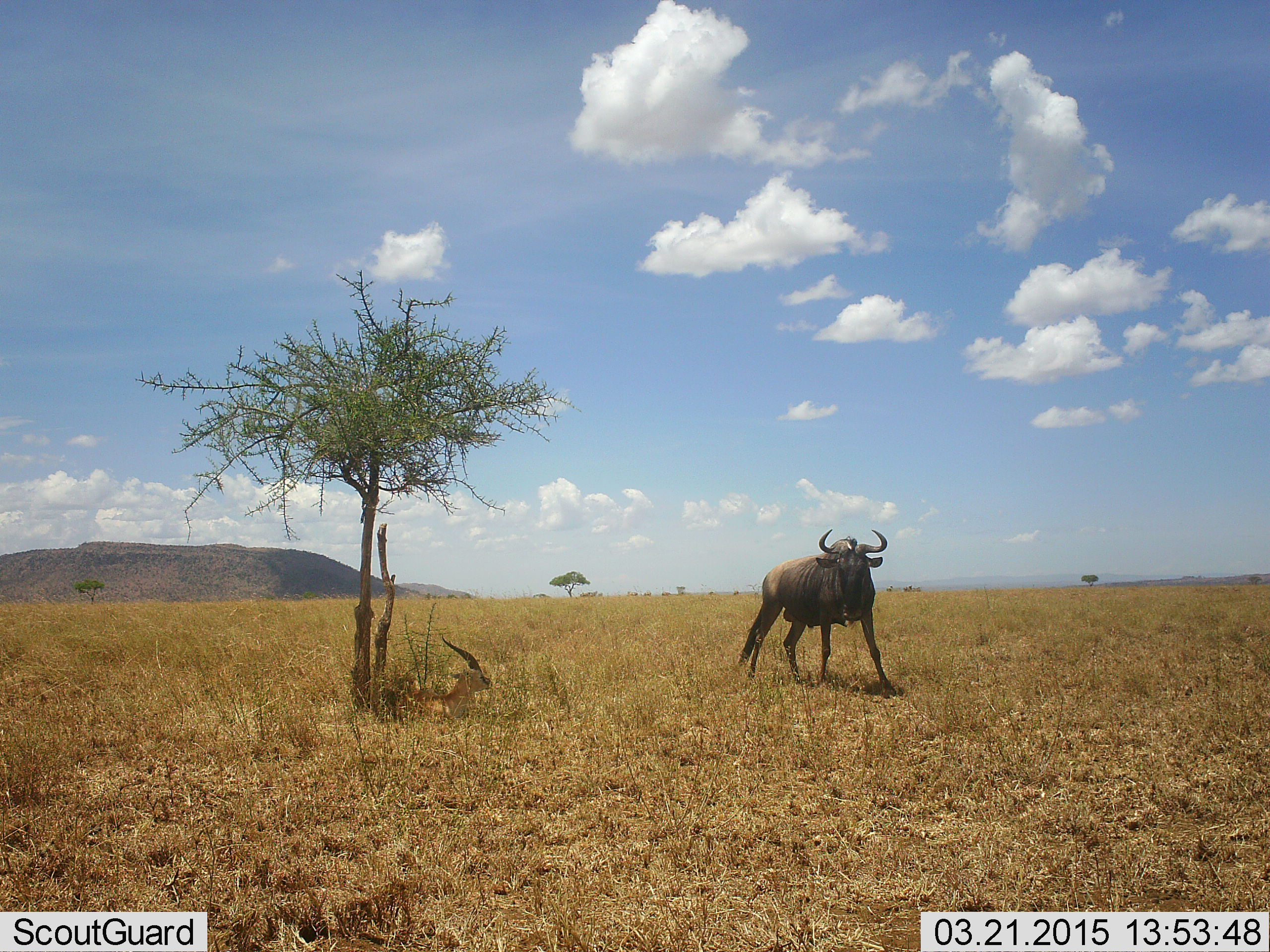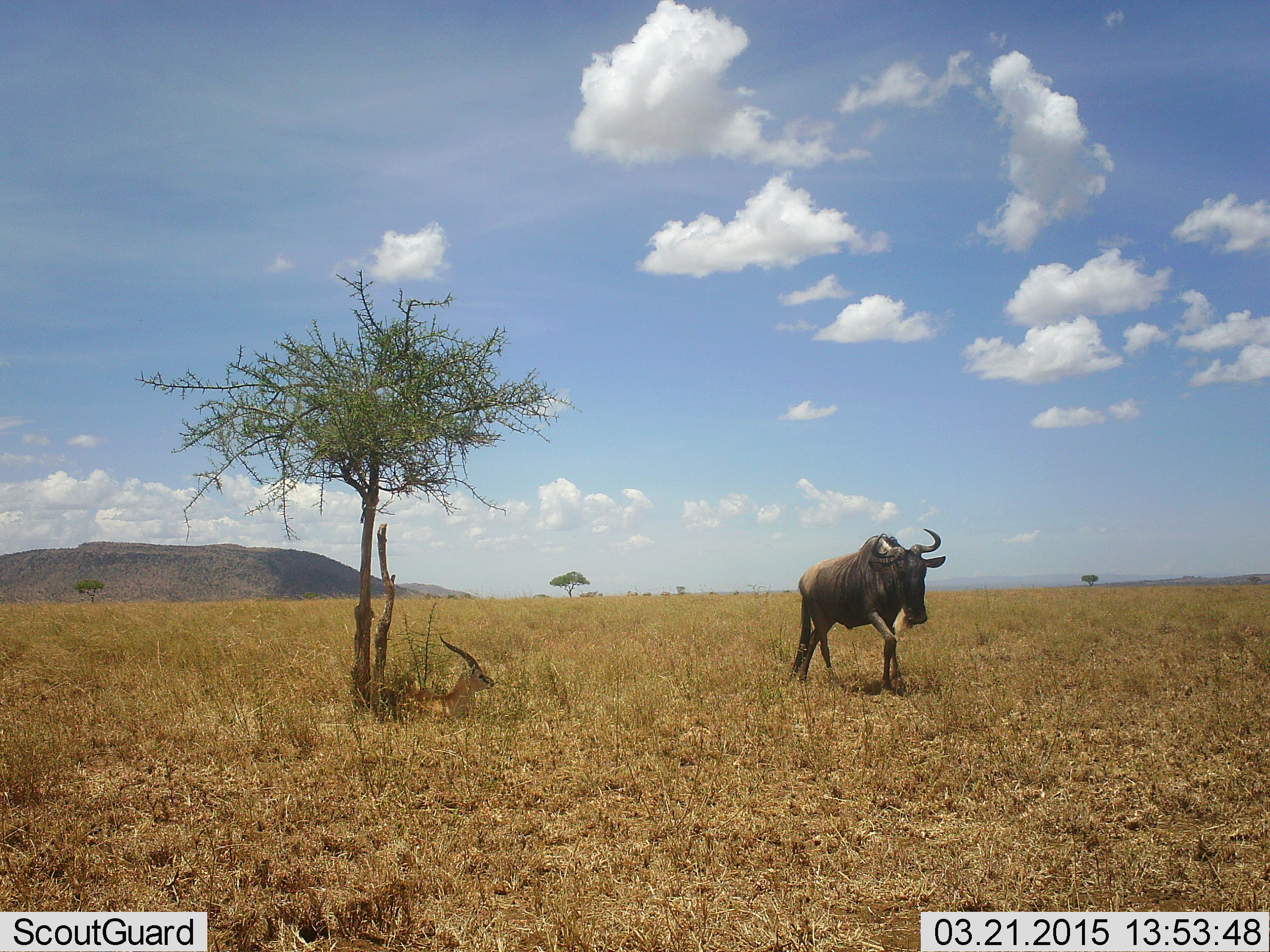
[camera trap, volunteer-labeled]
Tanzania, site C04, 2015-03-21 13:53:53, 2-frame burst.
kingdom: Animalia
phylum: Chordata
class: Mammalia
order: Artiodactyla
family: Bovidae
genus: Eudorcas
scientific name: Eudorcas thomsonii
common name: thomson's gazelle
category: gazellethomsons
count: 1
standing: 0%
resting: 100%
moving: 0%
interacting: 0%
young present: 0%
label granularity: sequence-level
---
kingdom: Animalia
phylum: Chordata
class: Mammalia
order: Artiodactyla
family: Bovidae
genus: Connochaetes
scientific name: Connochaetes taurinus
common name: blue wildebeest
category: wildebeest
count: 1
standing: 6%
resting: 0%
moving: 94%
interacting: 0%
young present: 0%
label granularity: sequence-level